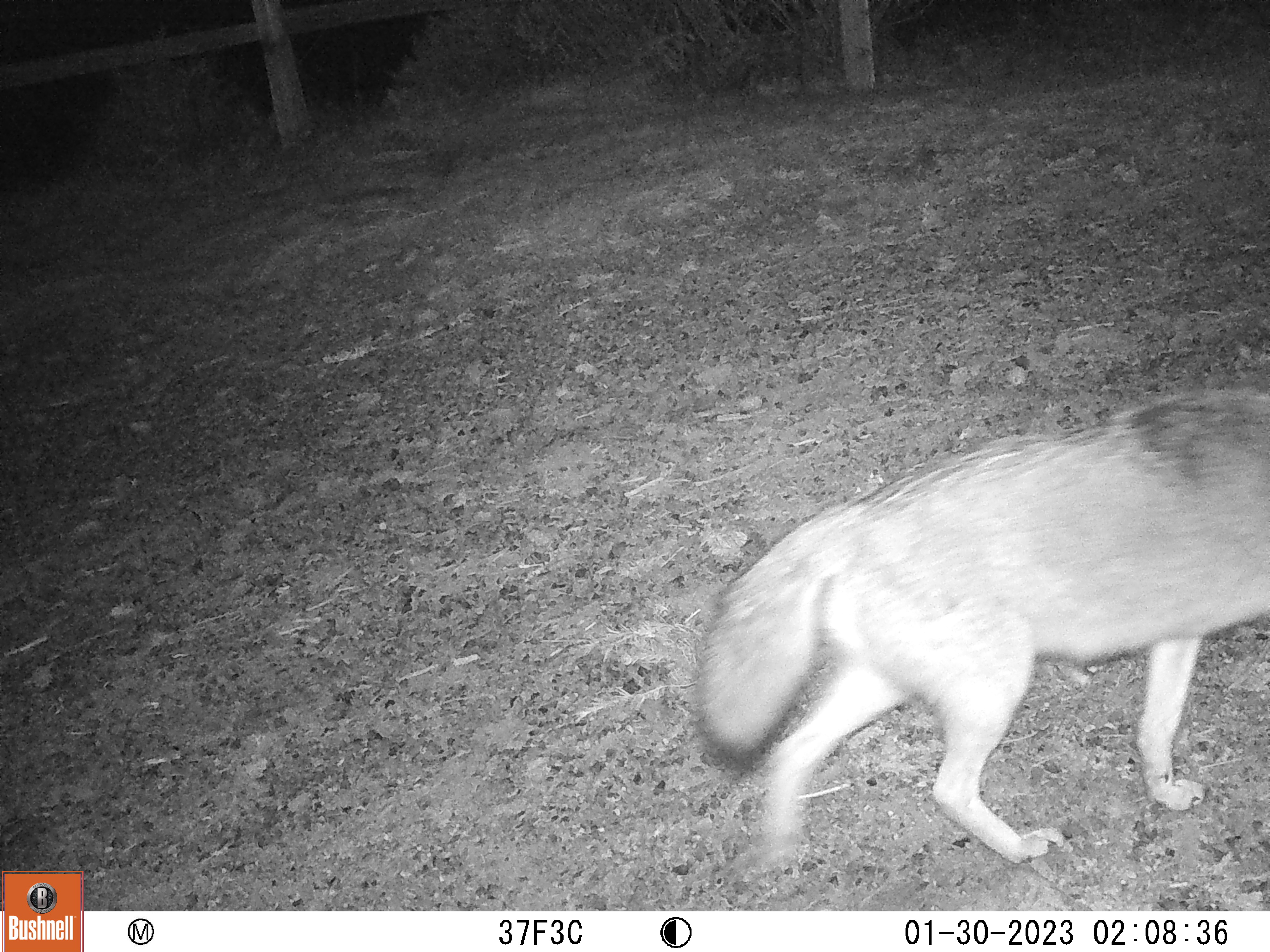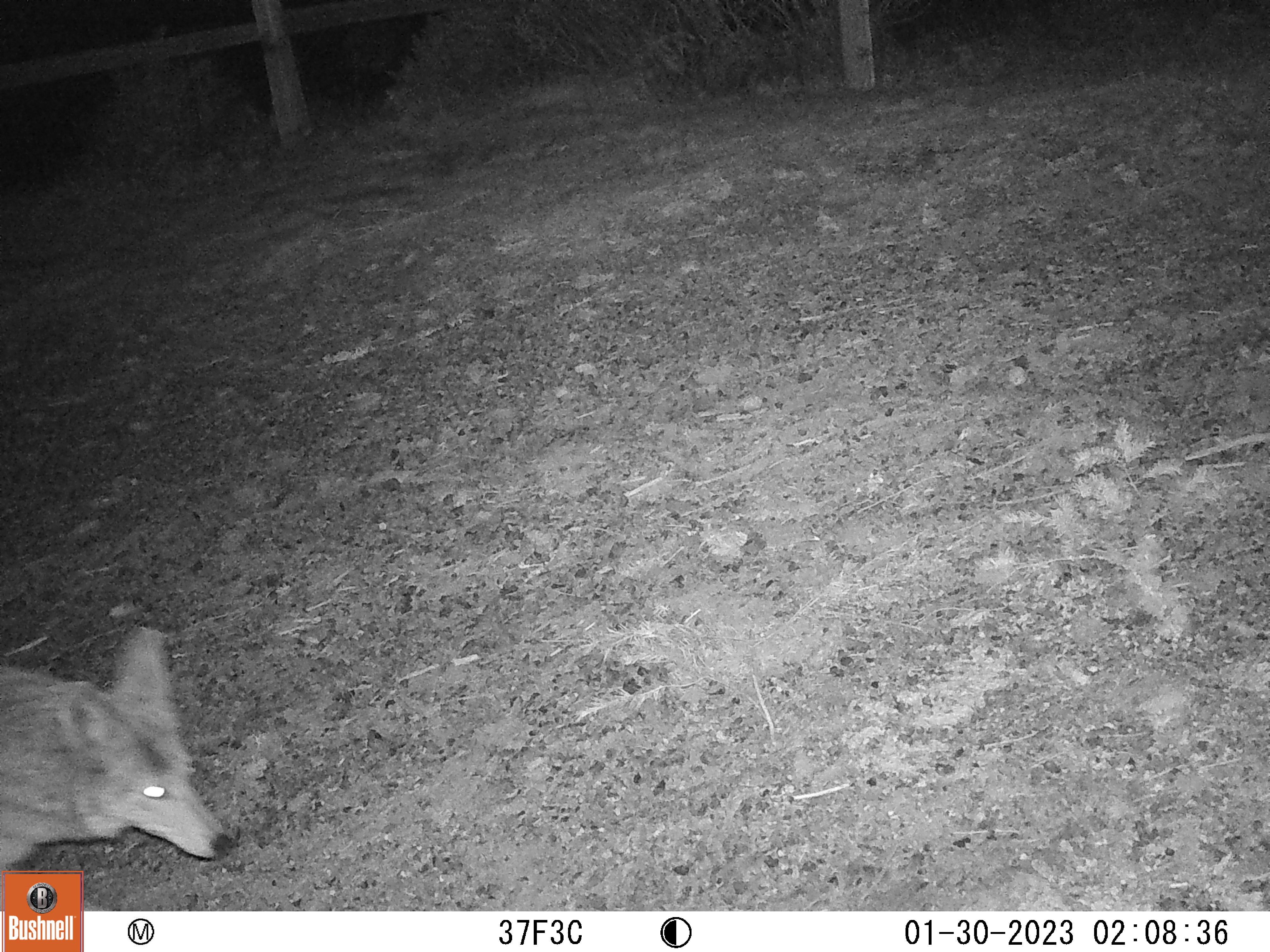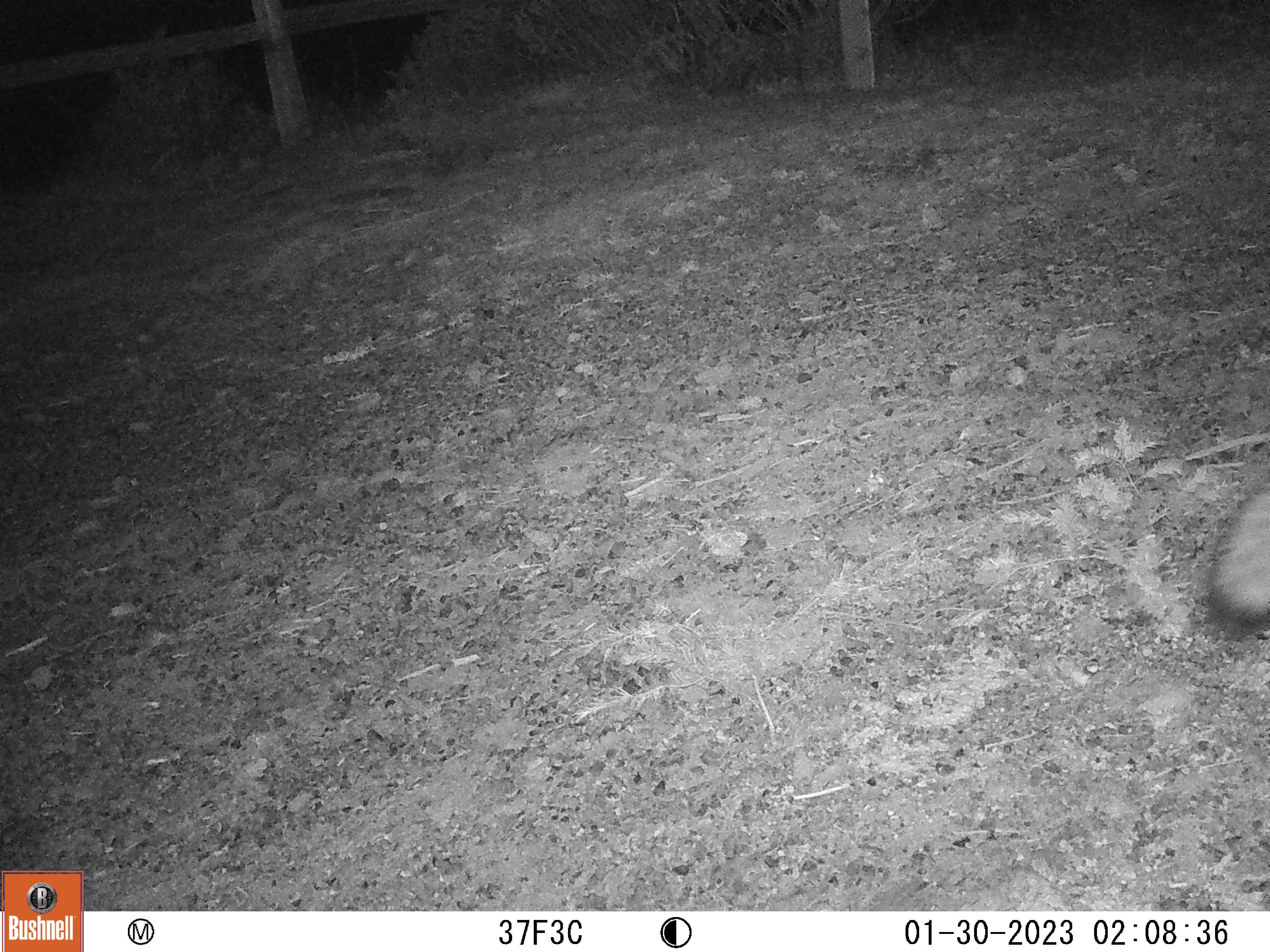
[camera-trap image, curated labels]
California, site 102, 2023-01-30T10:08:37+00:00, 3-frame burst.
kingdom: Animalia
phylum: Chordata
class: Mammalia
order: Carnivora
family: Canidae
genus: Canis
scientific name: Canis latrans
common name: coyote